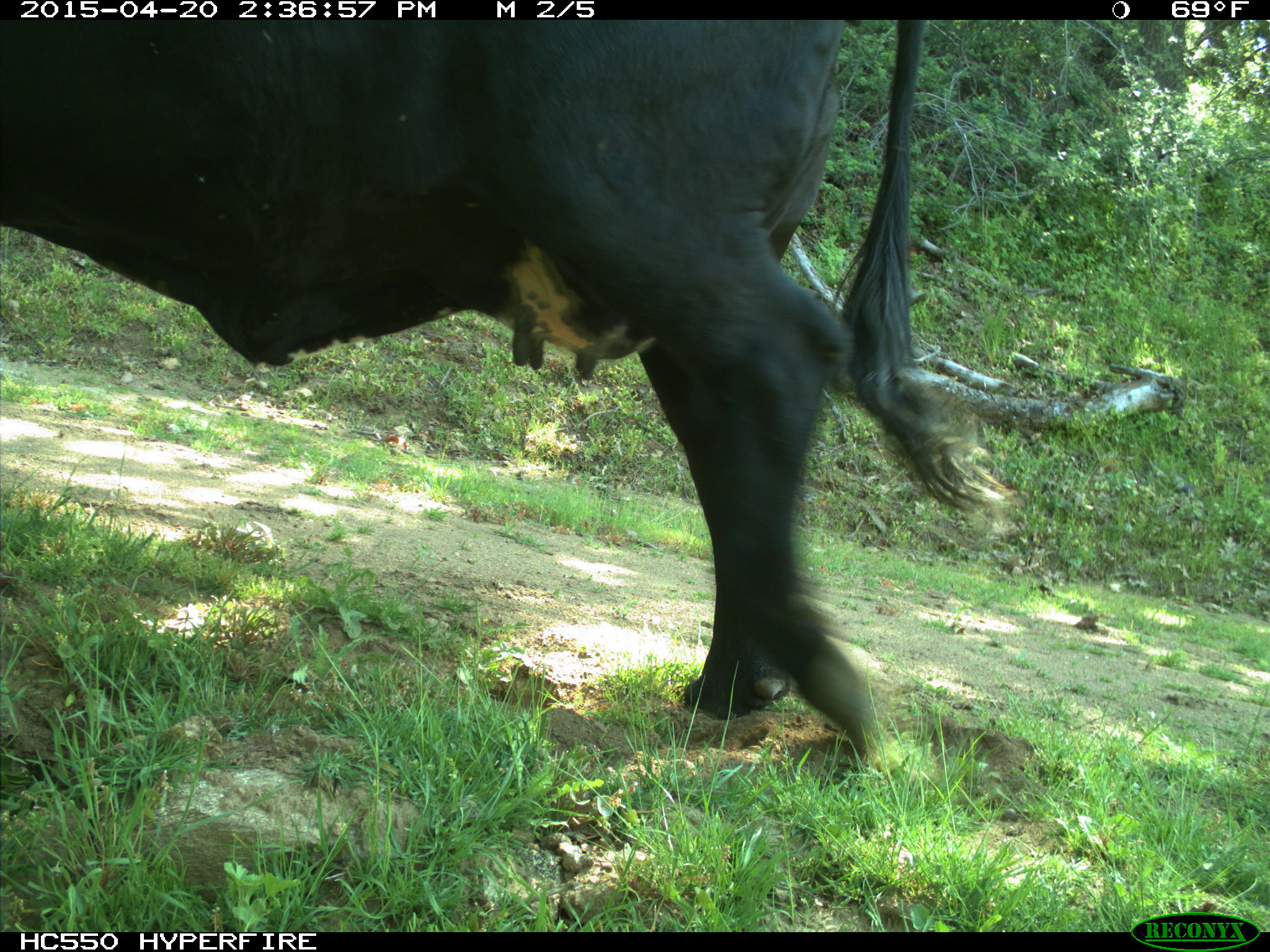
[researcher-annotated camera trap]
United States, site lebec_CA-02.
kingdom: Animalia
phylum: Chordata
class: Mammalia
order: Artiodactyla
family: Bovidae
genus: Bos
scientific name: Bos taurus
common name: domestic cow